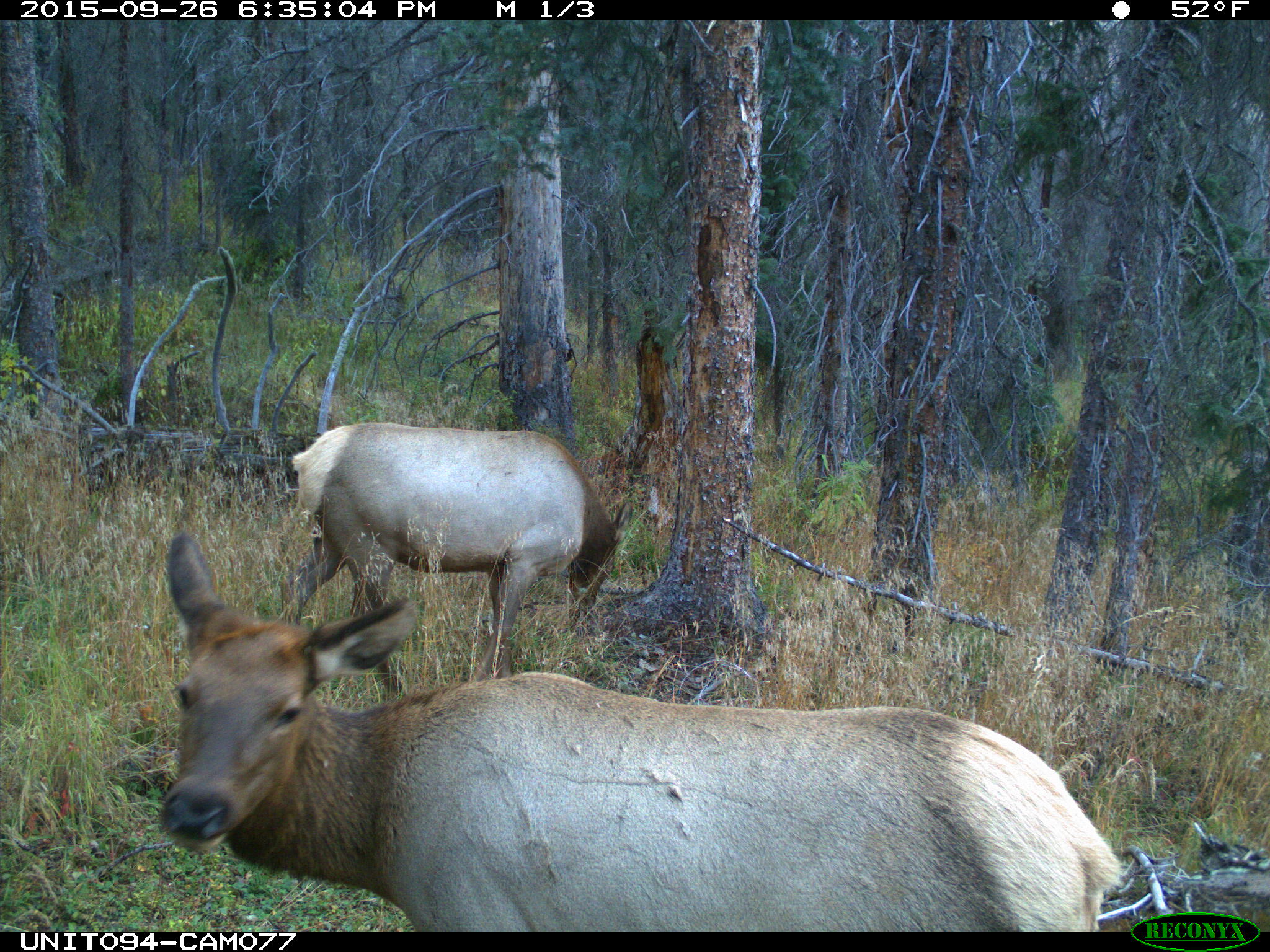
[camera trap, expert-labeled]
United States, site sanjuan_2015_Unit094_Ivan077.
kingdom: Animalia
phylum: Chordata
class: Mammalia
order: Artiodactyla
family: Cervidae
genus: Cervus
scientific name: Cervus elaphus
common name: red deer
Cervus elaphus (red deer).